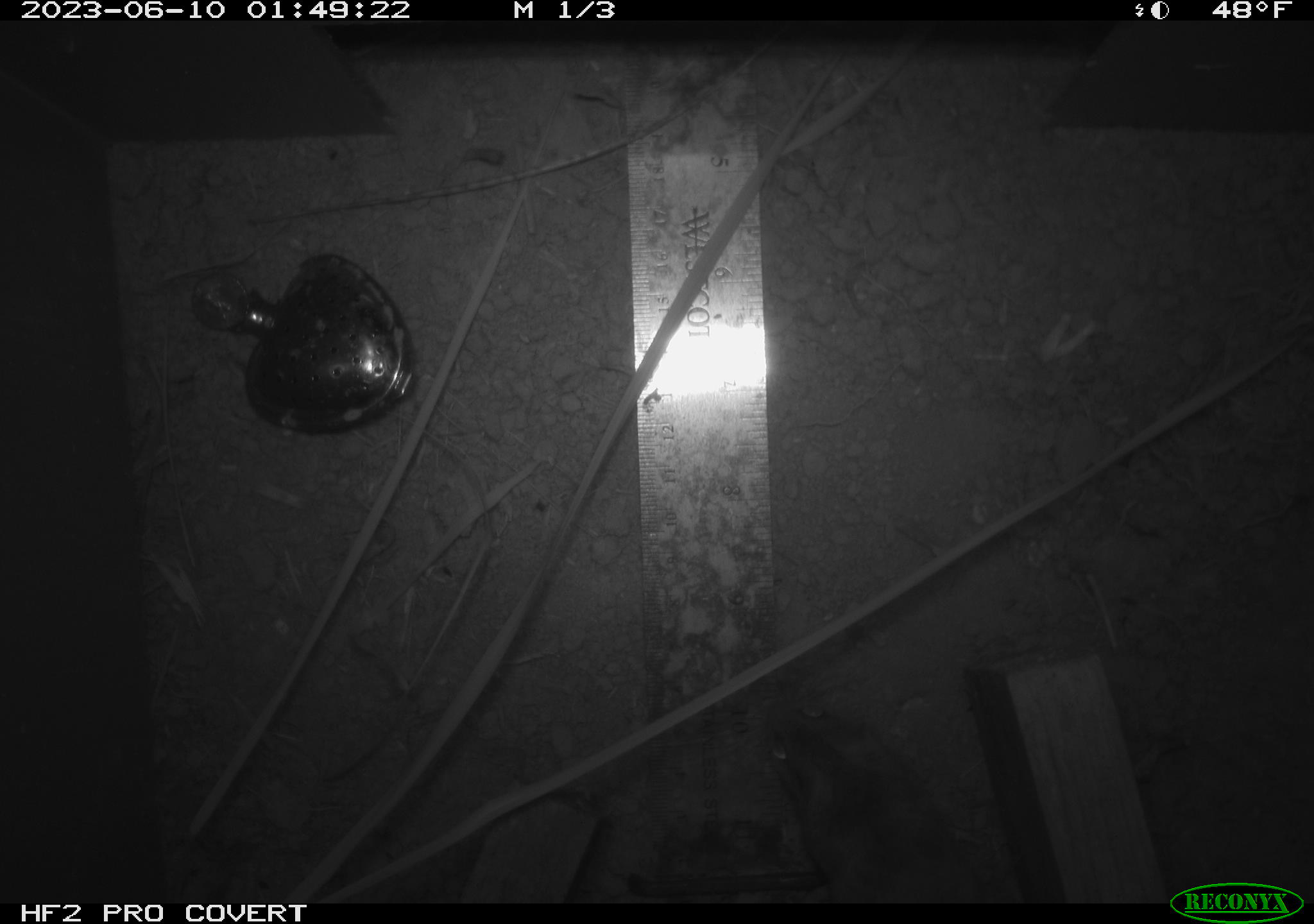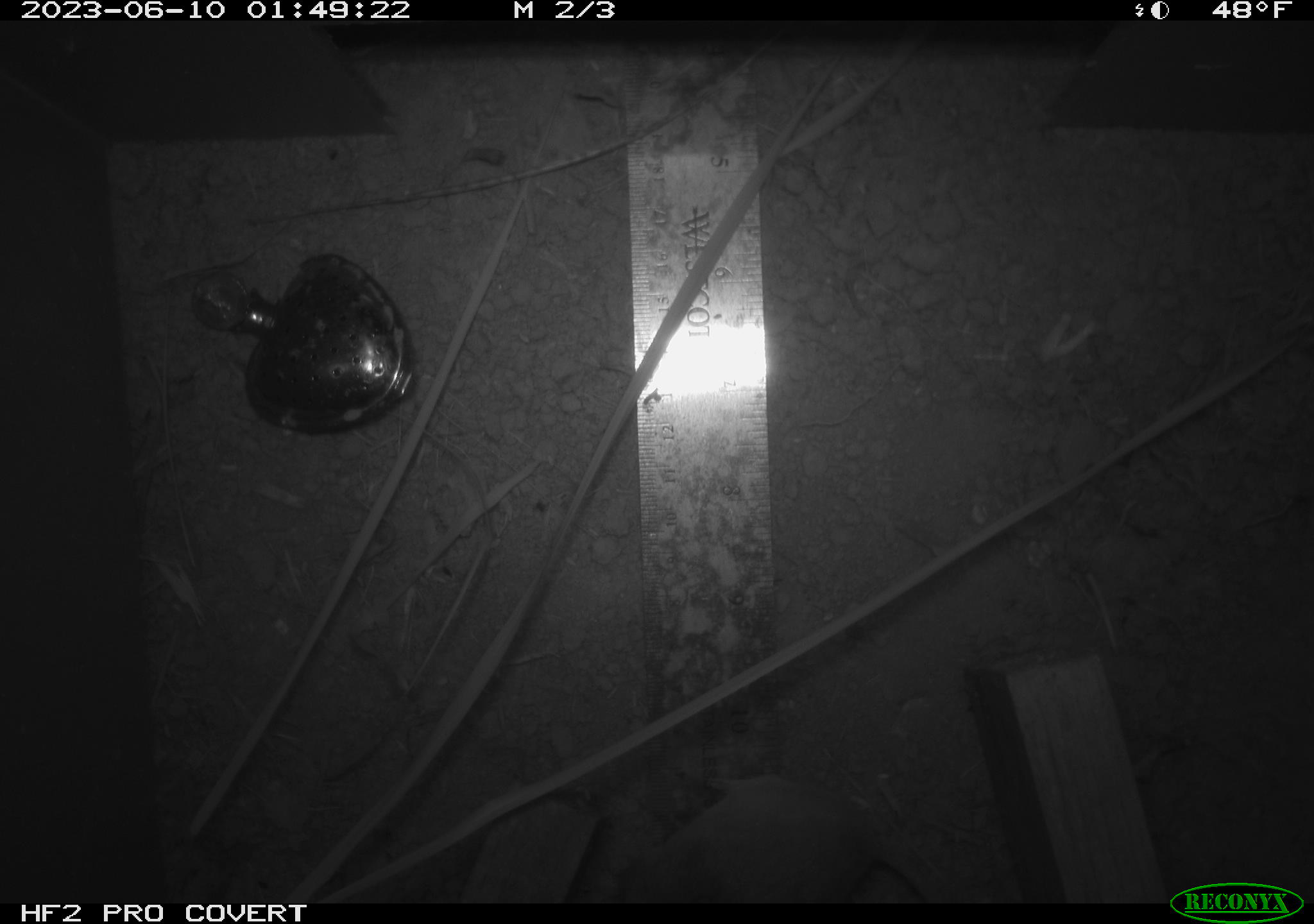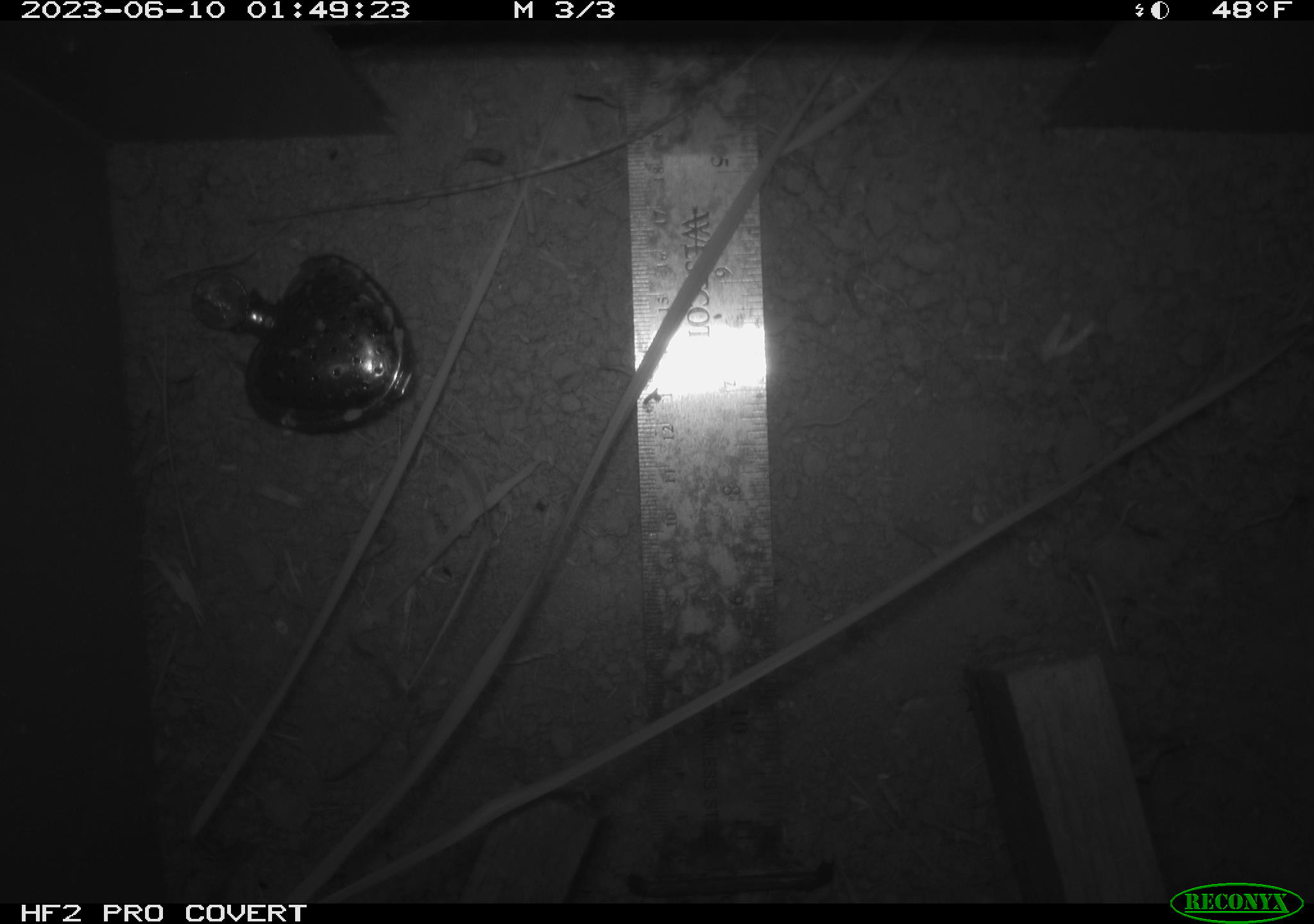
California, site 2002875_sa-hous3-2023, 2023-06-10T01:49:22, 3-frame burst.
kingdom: Animalia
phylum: Chordata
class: Mammalia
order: Rodentia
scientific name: Rodentia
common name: mouse species